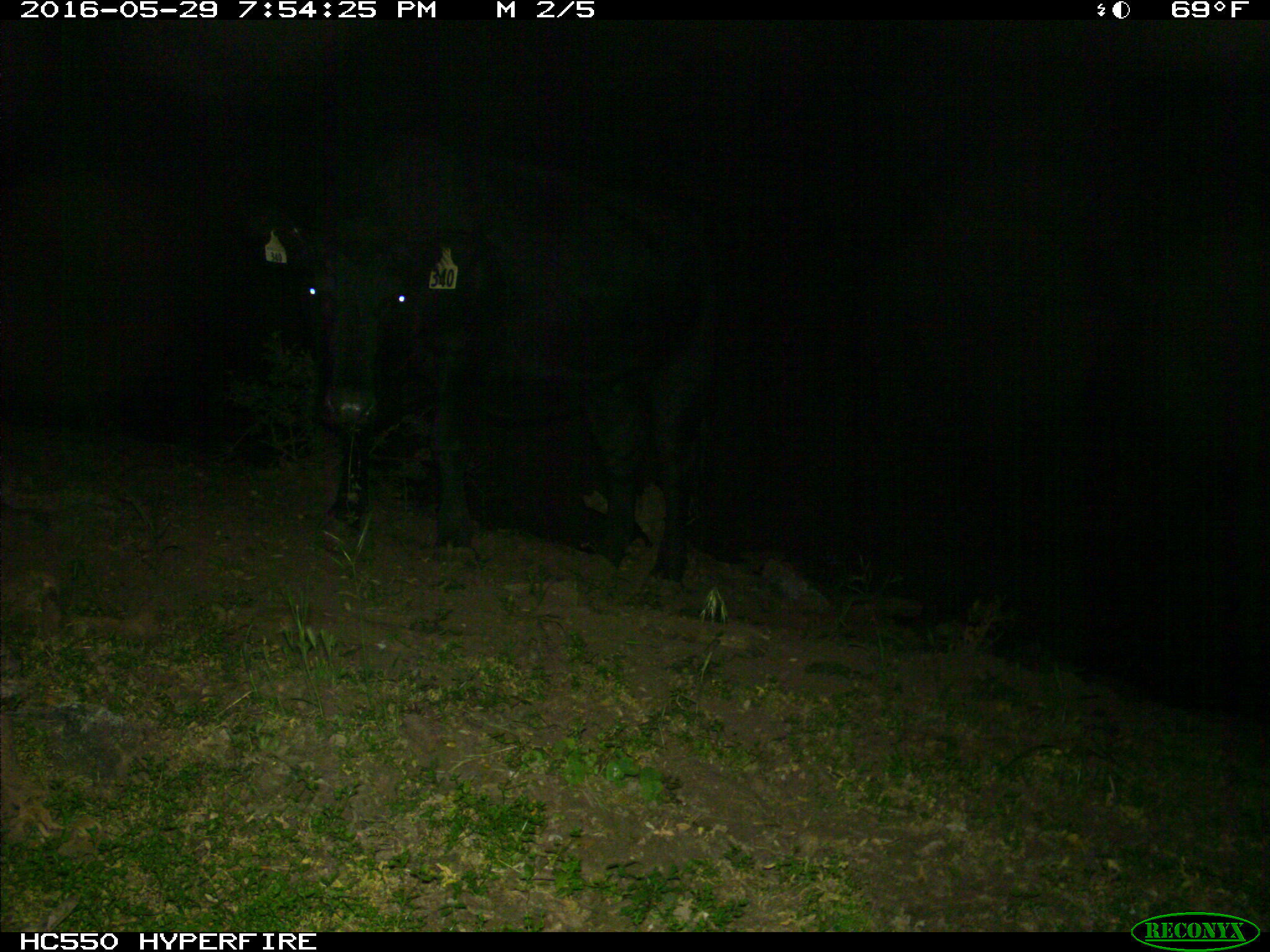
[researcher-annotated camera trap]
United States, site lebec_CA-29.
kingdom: Animalia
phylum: Chordata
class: Mammalia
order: Artiodactyla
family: Bovidae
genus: Bos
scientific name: Bos taurus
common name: domestic cow